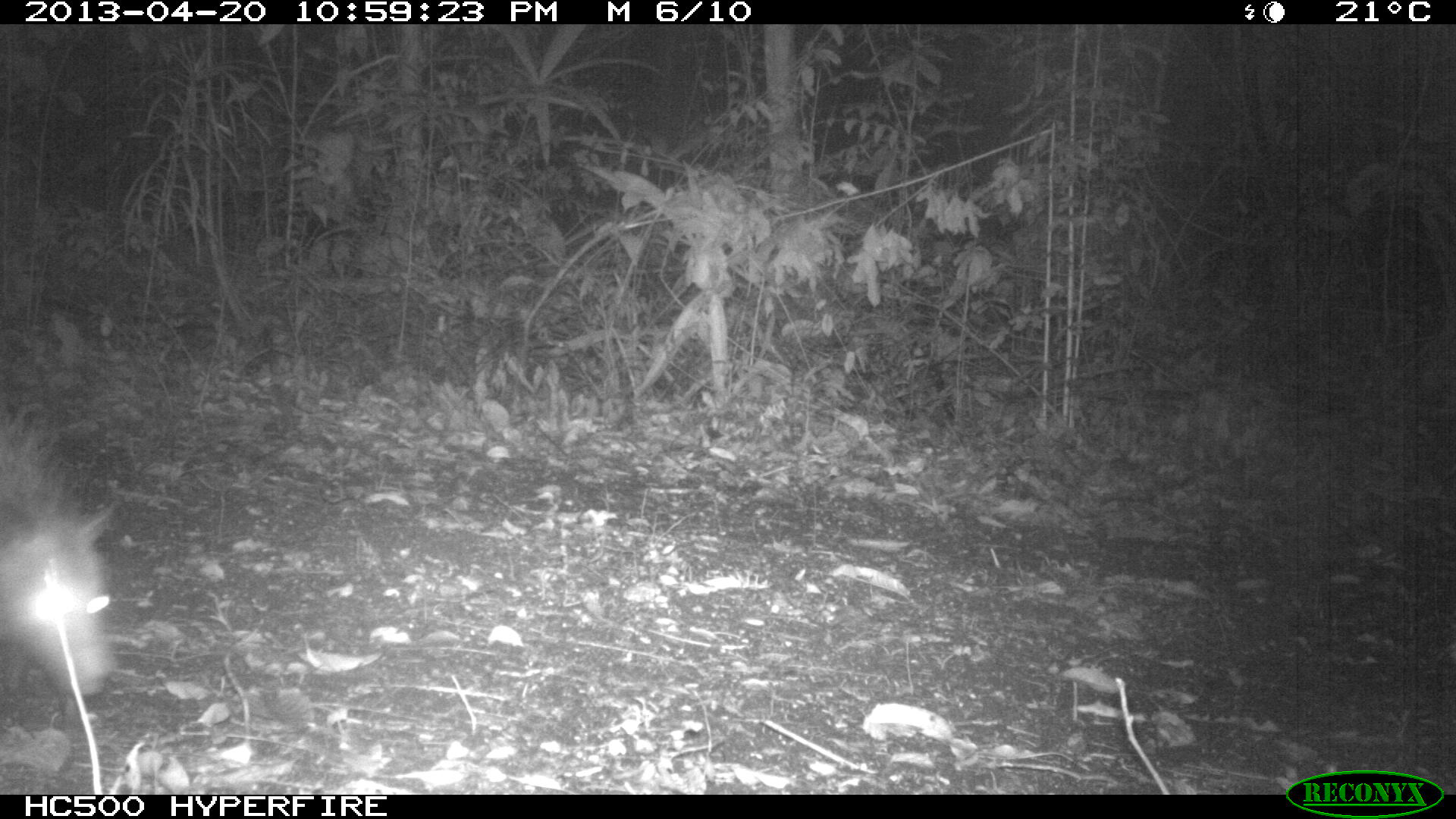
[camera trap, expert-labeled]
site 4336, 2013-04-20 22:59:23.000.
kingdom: Animalia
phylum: Chordata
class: Mammalia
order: Didelphimorphia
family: Didelphidae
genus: Didelphis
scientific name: Didelphis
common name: american opossums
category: didelphis sp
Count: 1.